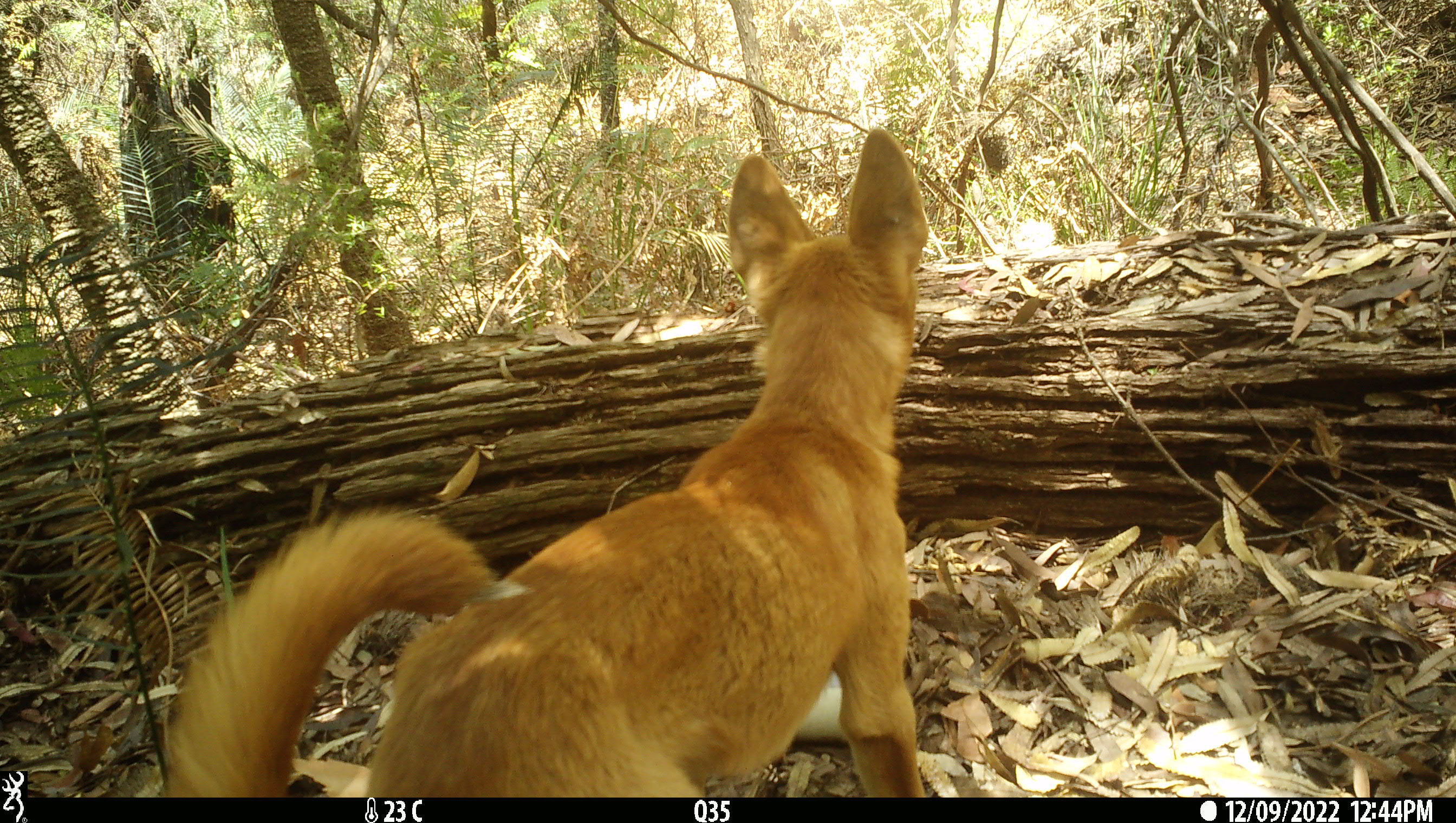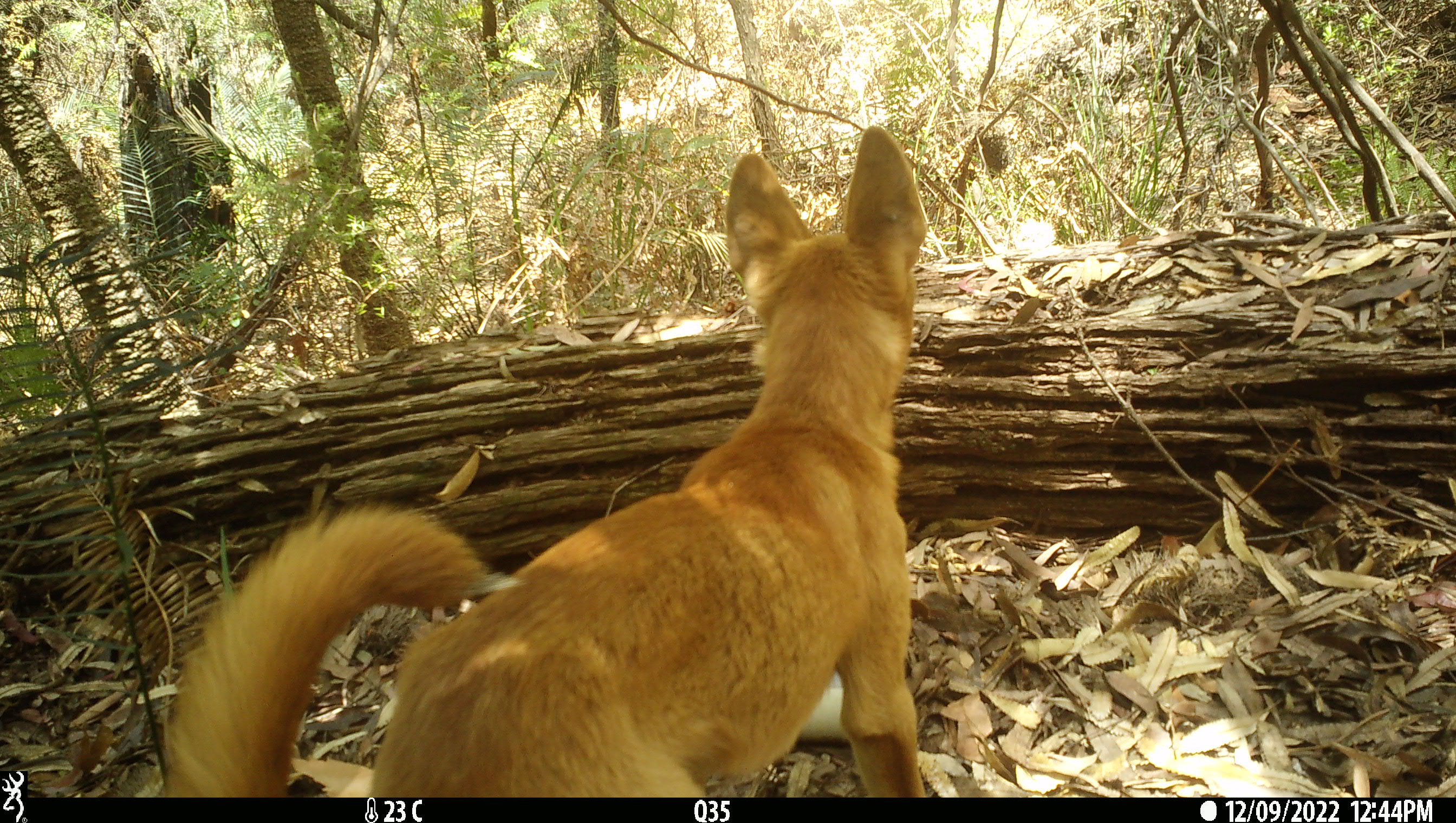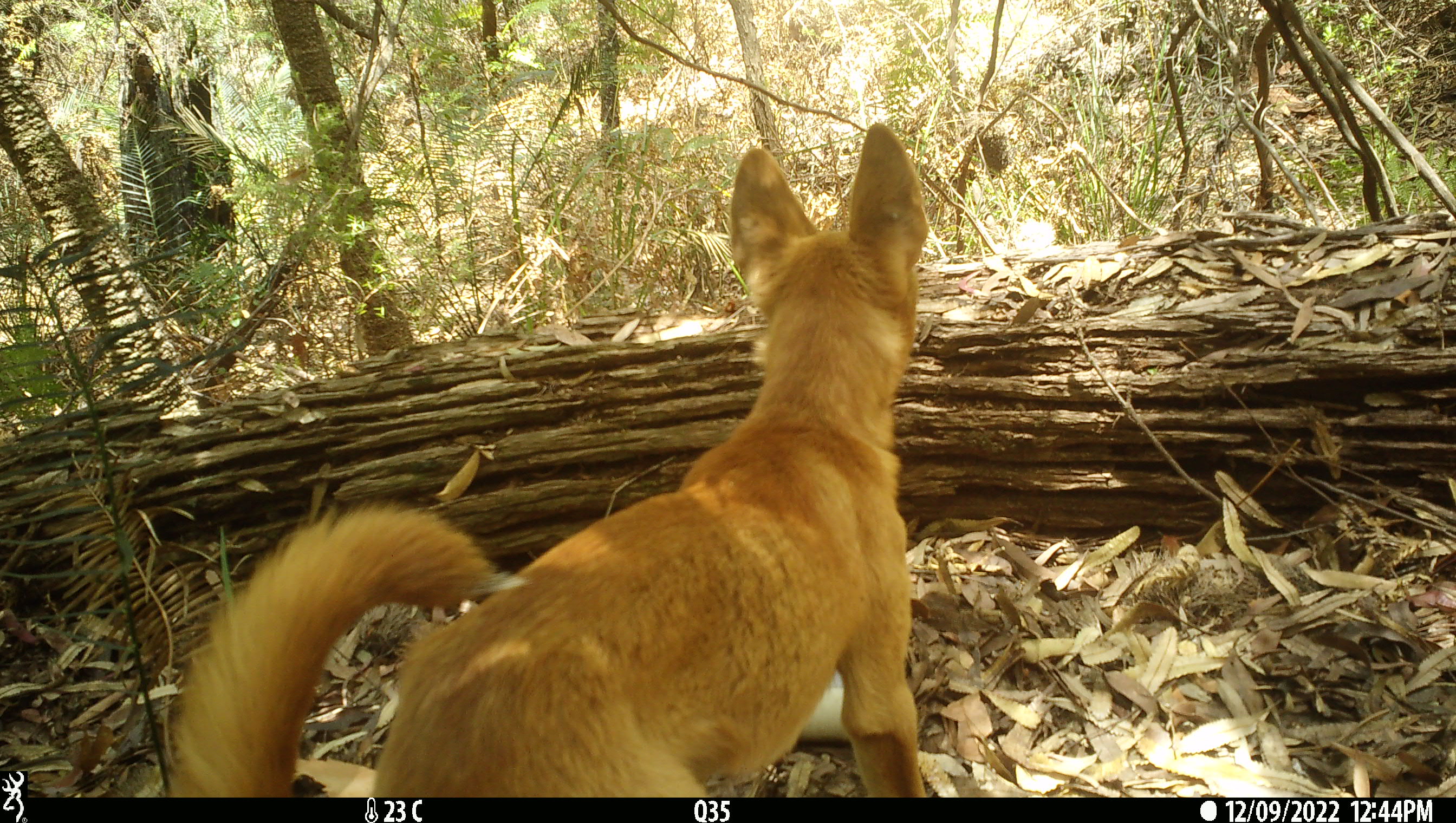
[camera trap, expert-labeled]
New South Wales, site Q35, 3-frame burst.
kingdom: Animalia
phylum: Chordata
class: Mammalia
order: Carnivora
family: Canidae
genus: Canis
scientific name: Canis familiaris dingo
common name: dingo